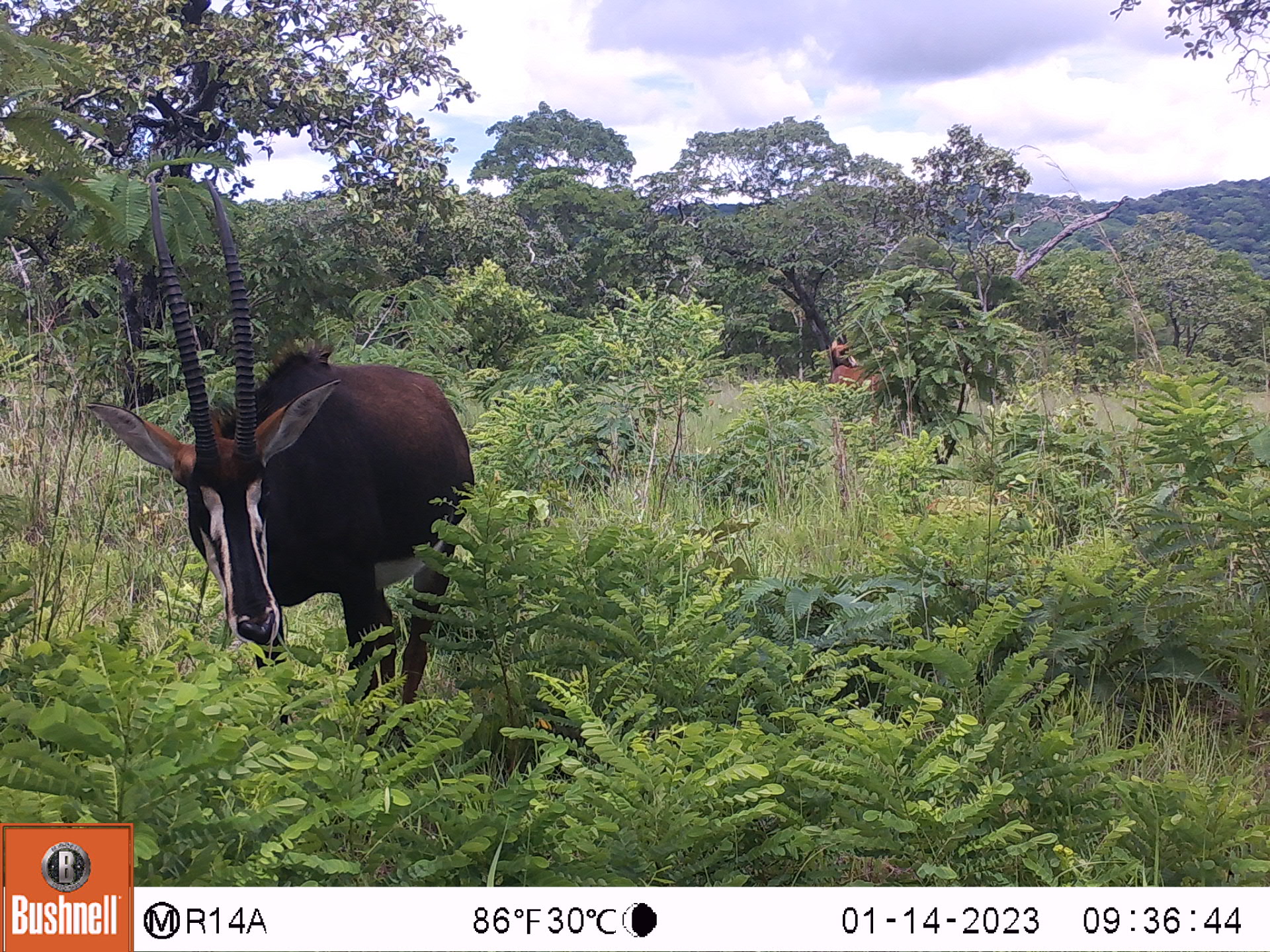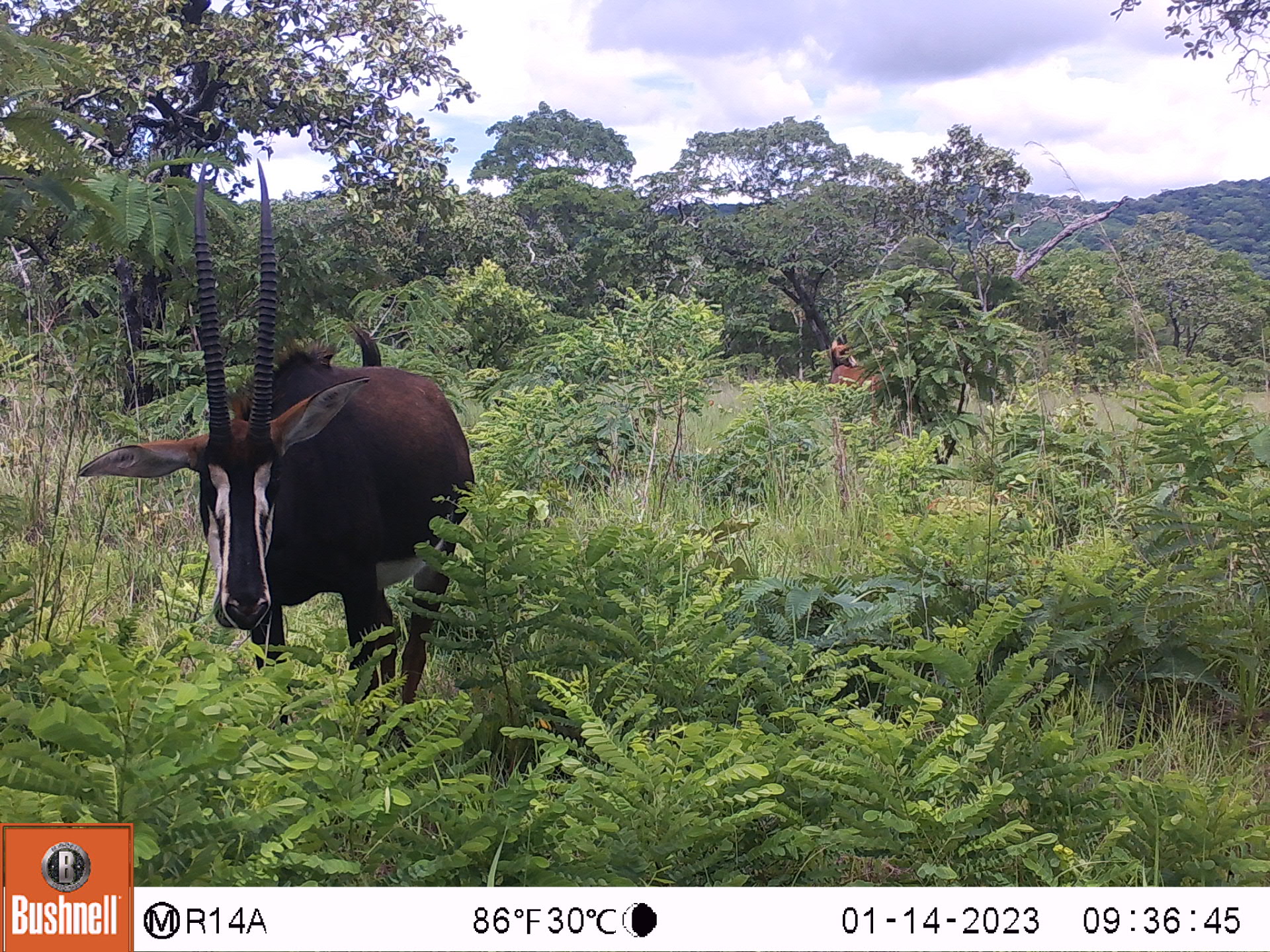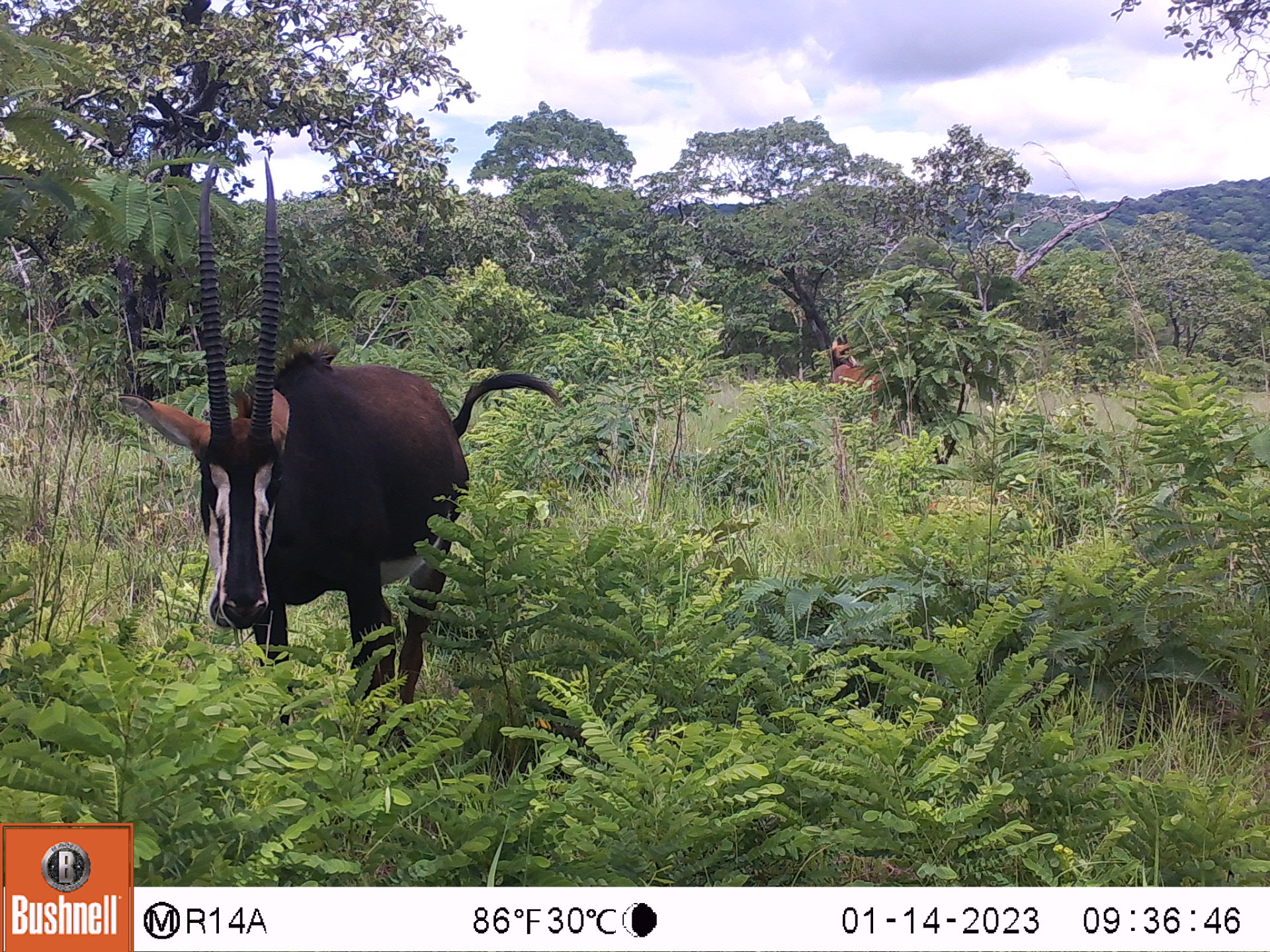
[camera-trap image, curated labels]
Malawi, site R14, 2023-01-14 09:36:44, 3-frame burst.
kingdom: Animalia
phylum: Chordata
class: Mammalia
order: Artiodactyla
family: Bovidae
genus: Hippotragus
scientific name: Hippotragus niger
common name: sable antelope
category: sable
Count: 2.